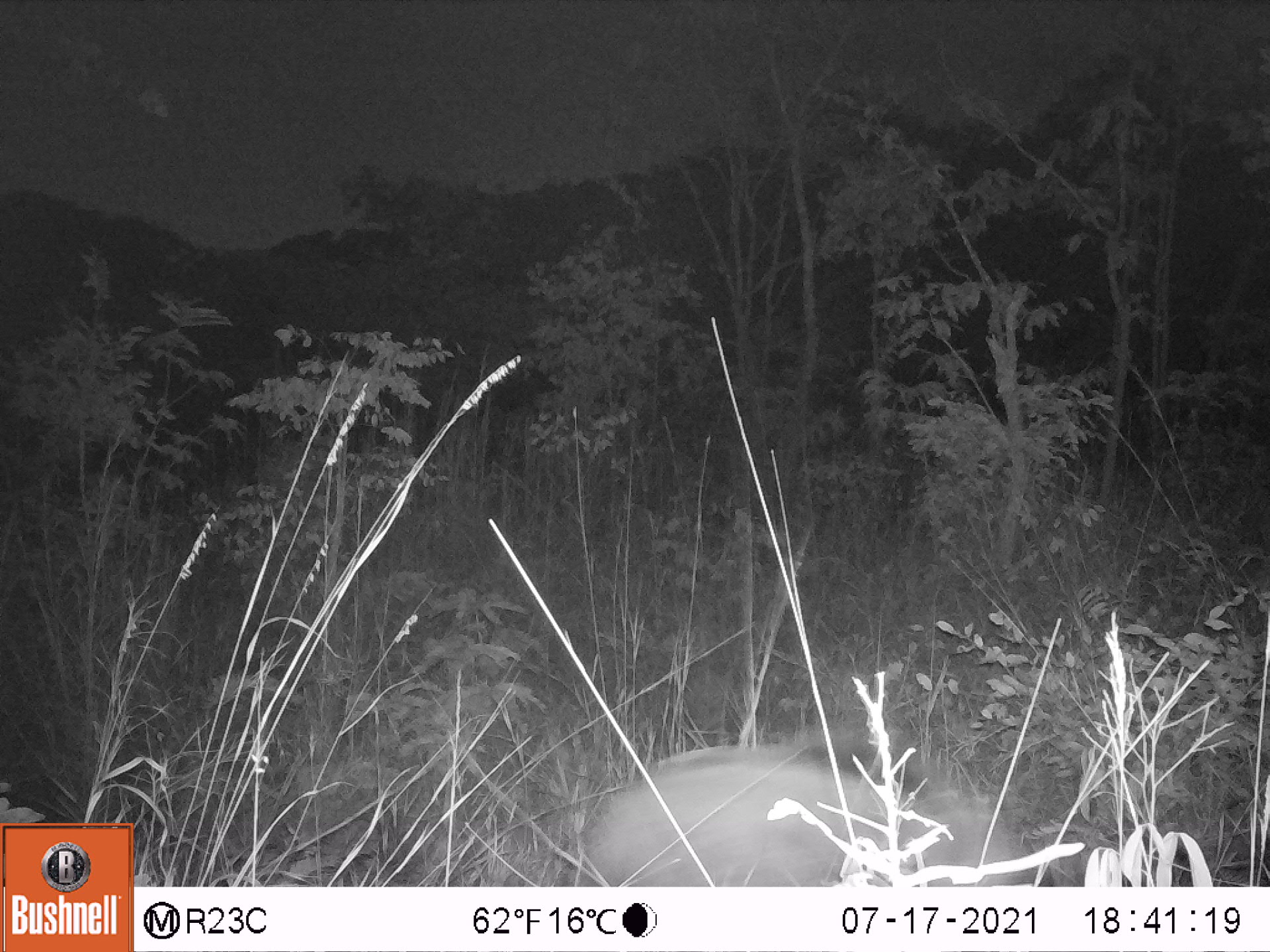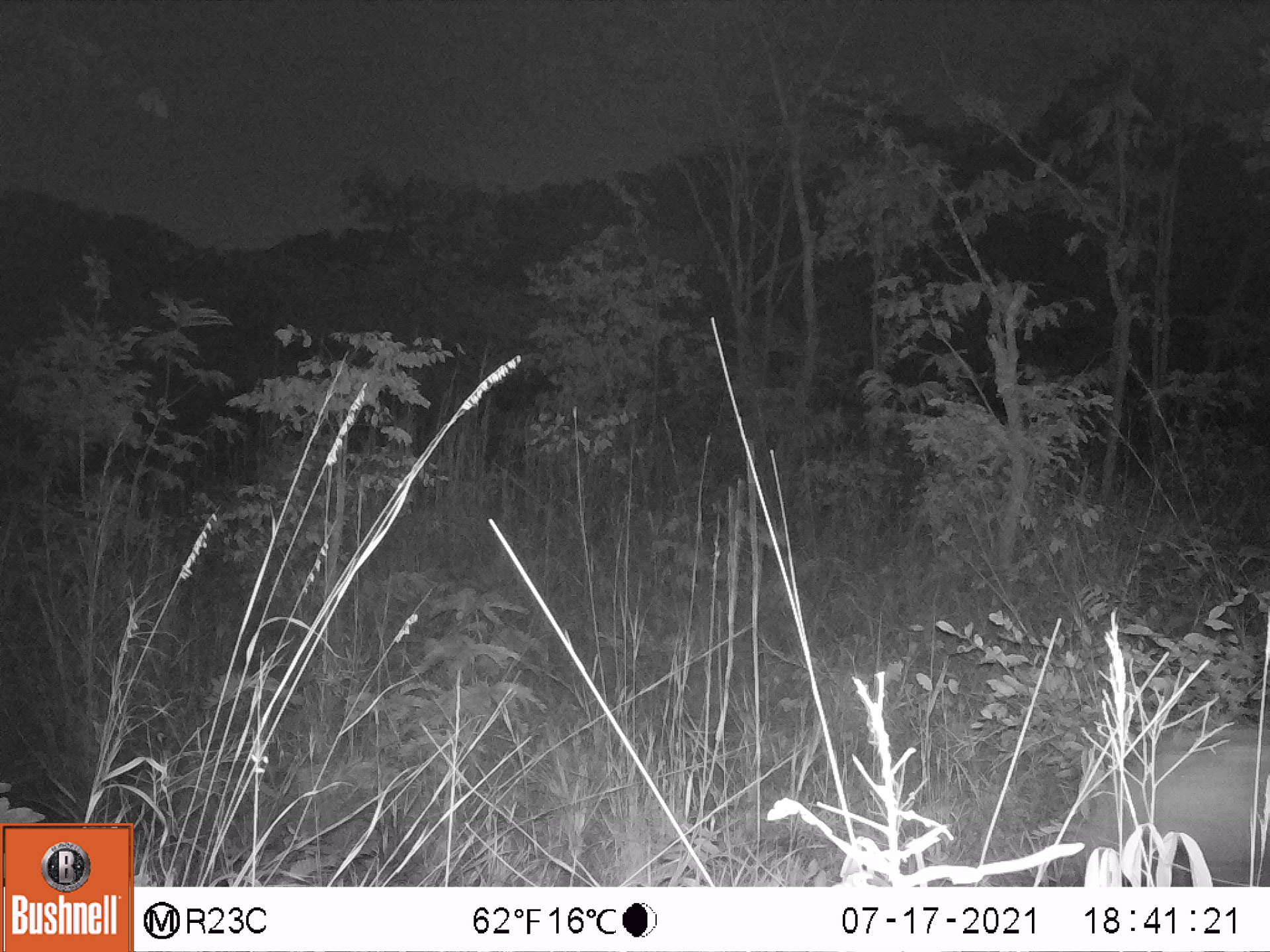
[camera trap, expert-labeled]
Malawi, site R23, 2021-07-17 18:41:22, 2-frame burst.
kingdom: Animalia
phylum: Chordata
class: Mammalia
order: Artiodactyla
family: Suidae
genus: Potamochoerus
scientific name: Potamochoerus larvatus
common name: bushpig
Bushpig (Potamochoerus larvatus), count 1.